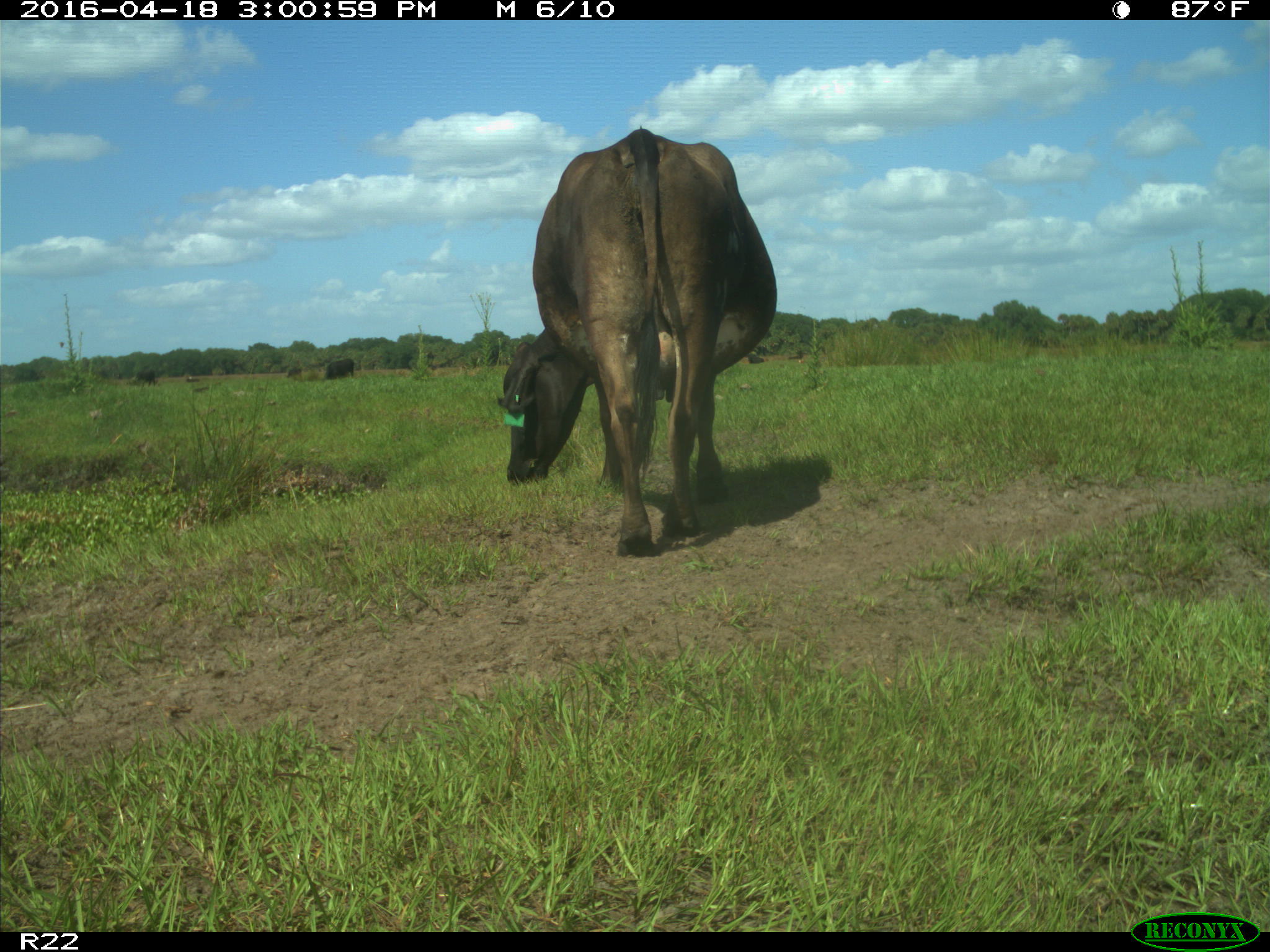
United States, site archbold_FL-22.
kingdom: Animalia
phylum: Chordata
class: Mammalia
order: Artiodactyla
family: Bovidae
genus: Bos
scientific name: Bos taurus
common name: domestic cow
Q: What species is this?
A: Bos taurus (domestic cow).